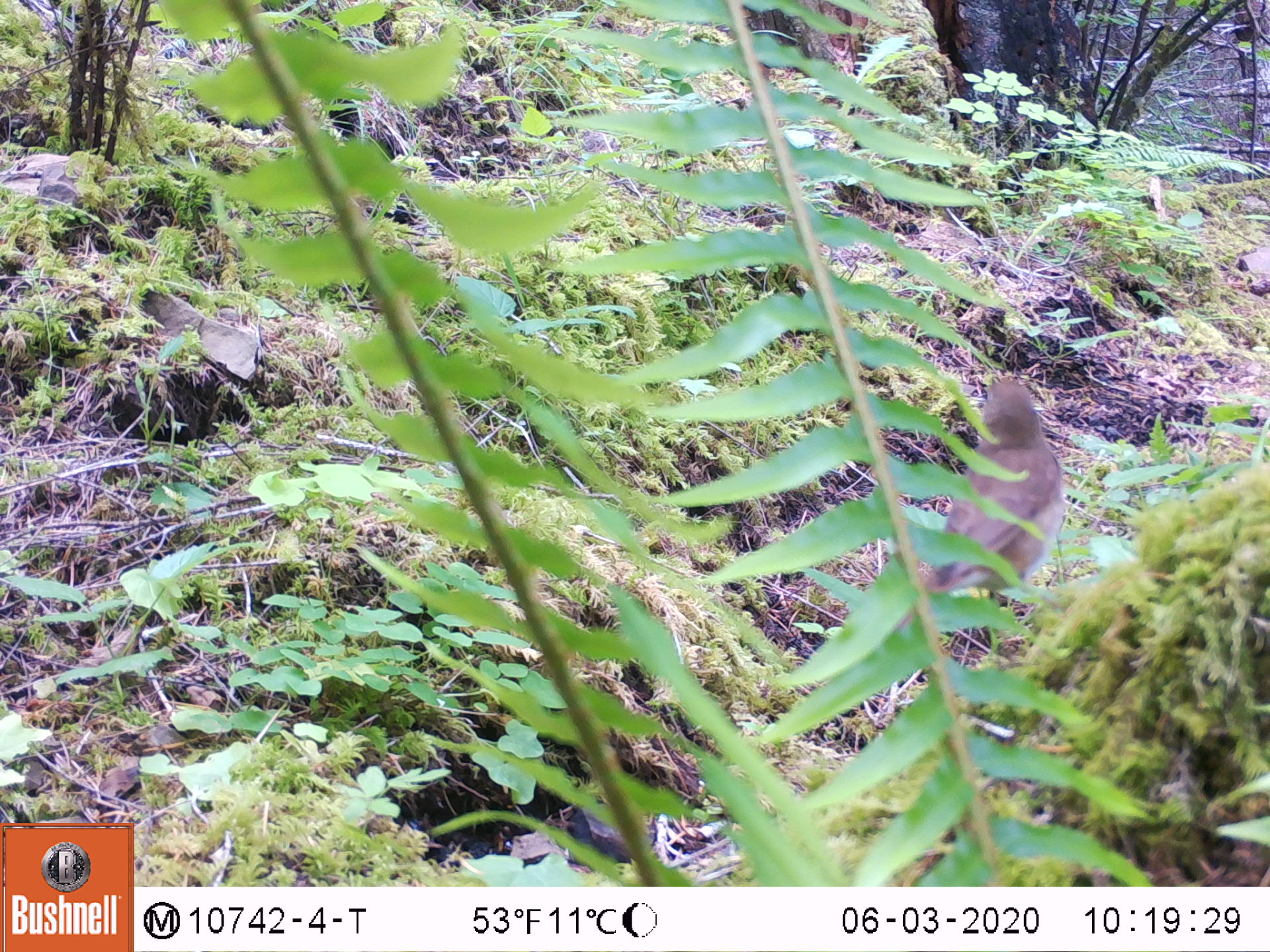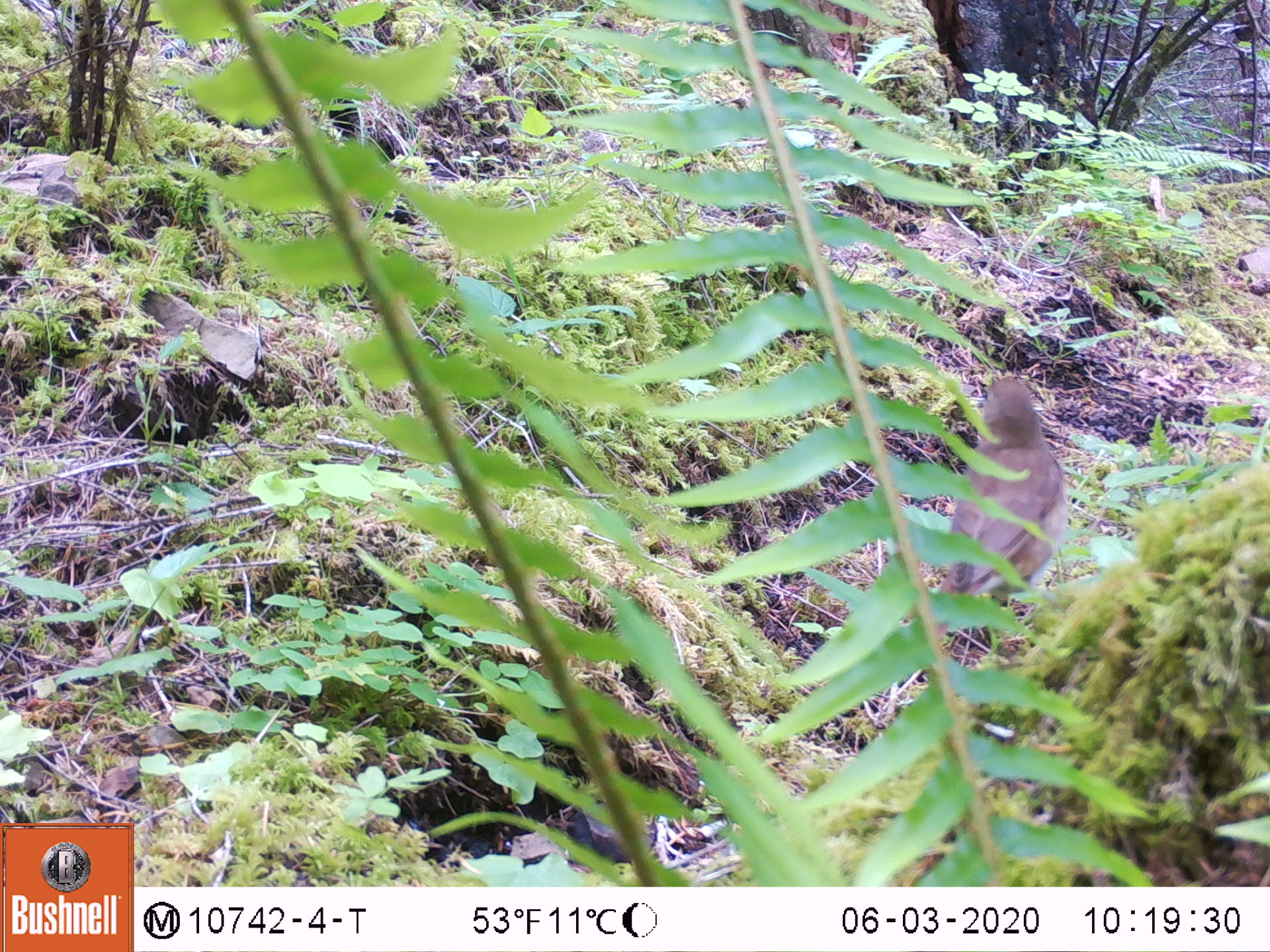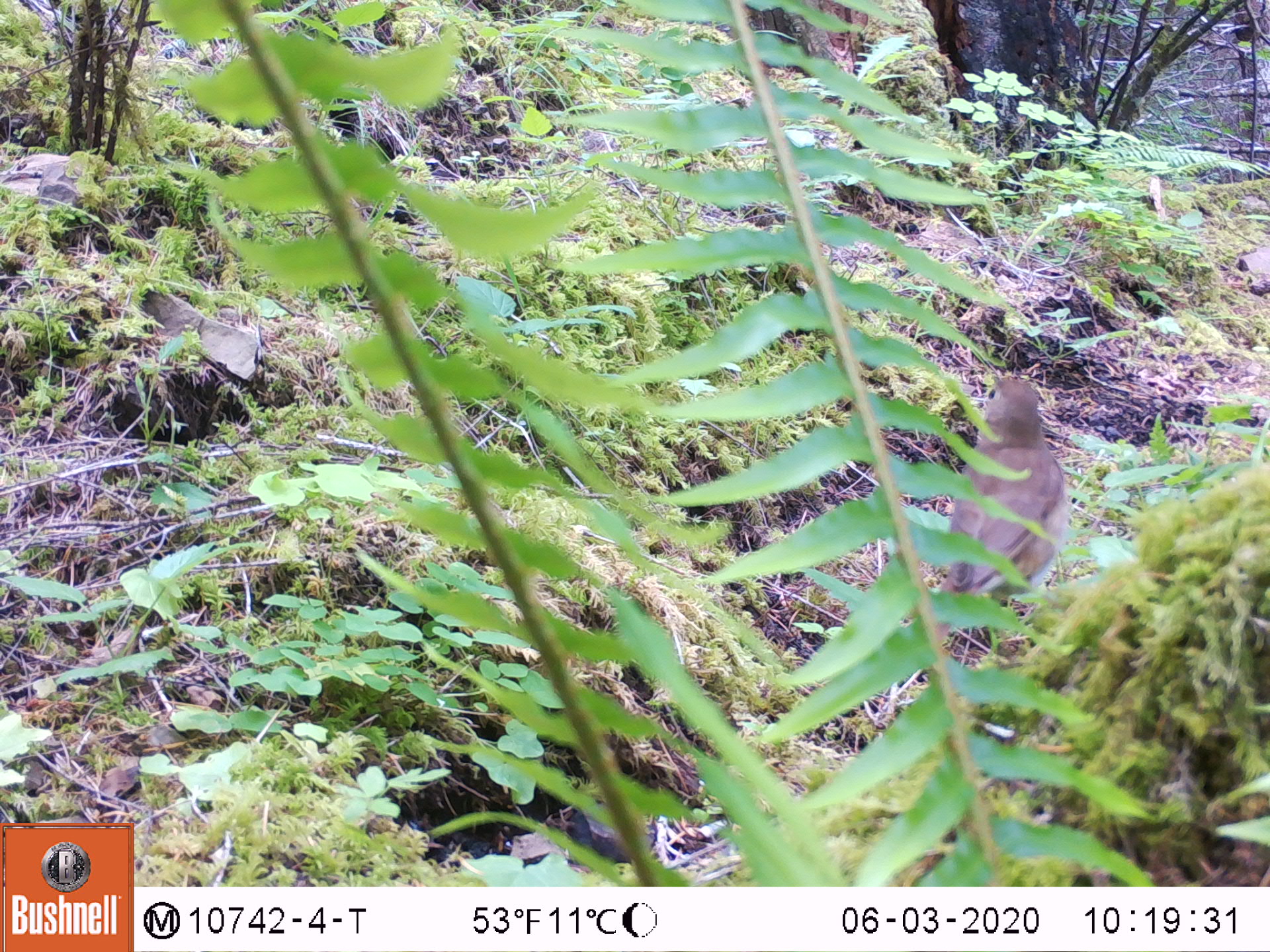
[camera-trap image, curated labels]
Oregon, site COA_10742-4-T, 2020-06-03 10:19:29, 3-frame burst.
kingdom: Animalia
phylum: Chordata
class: Aves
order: Passeriformes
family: Turdidae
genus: Catharus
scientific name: Catharus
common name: brown thrushes and nightingale-thrushes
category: catharus species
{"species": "catharus species (brown thrushes and nightingale-thrushes) (Catharus)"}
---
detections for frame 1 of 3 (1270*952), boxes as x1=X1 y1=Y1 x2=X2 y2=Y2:
catharus species: x1=922 y1=378 x2=1061 y2=612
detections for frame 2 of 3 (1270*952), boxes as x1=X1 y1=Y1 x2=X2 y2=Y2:
catharus species: x1=926 y1=379 x2=1062 y2=633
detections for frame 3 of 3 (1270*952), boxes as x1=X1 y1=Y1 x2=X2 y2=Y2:
catharus species: x1=933 y1=377 x2=1064 y2=611